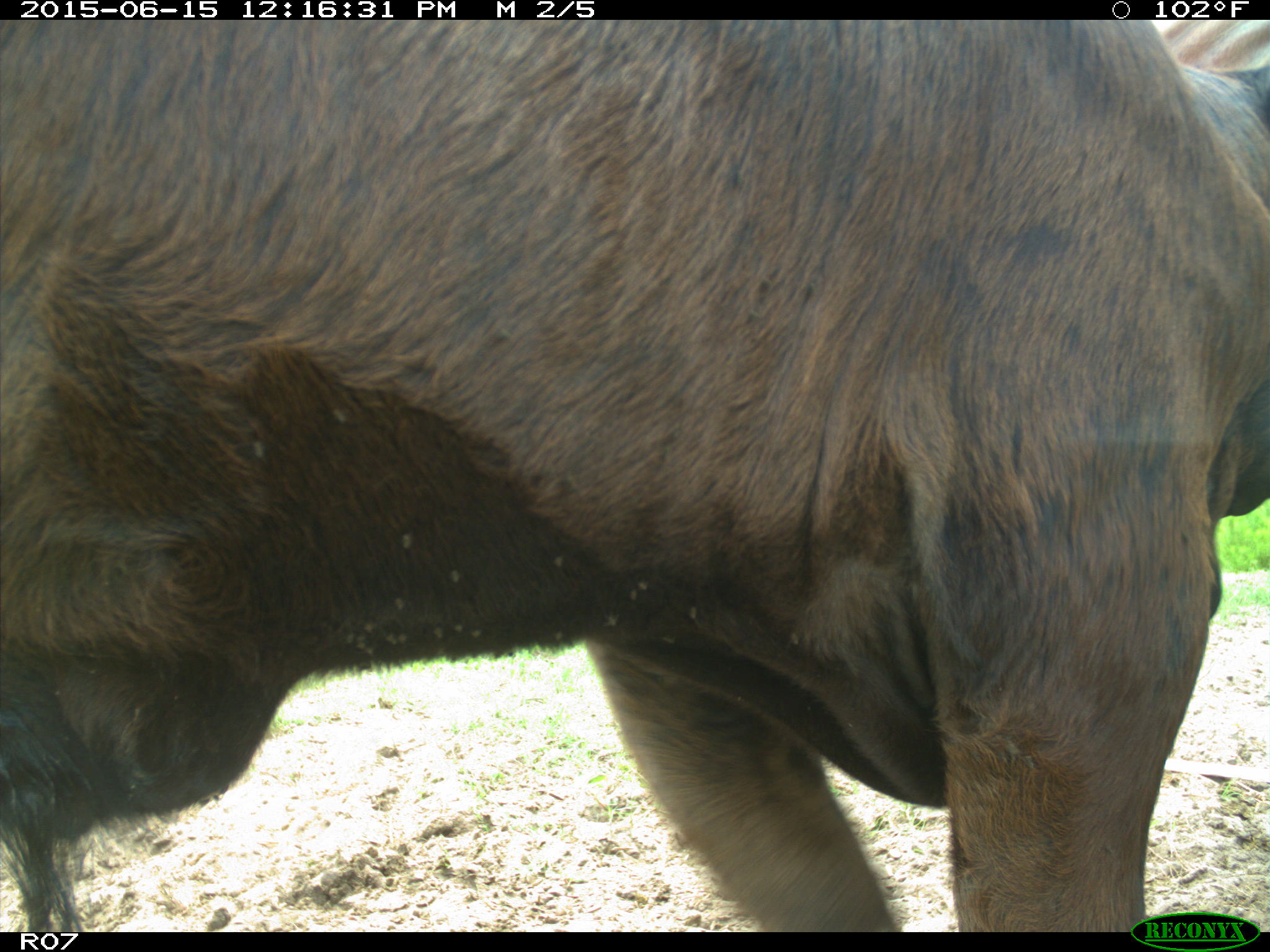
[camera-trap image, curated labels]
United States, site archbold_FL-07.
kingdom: Animalia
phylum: Chordata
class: Mammalia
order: Artiodactyla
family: Bovidae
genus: Bos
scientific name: Bos taurus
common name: domestic cow